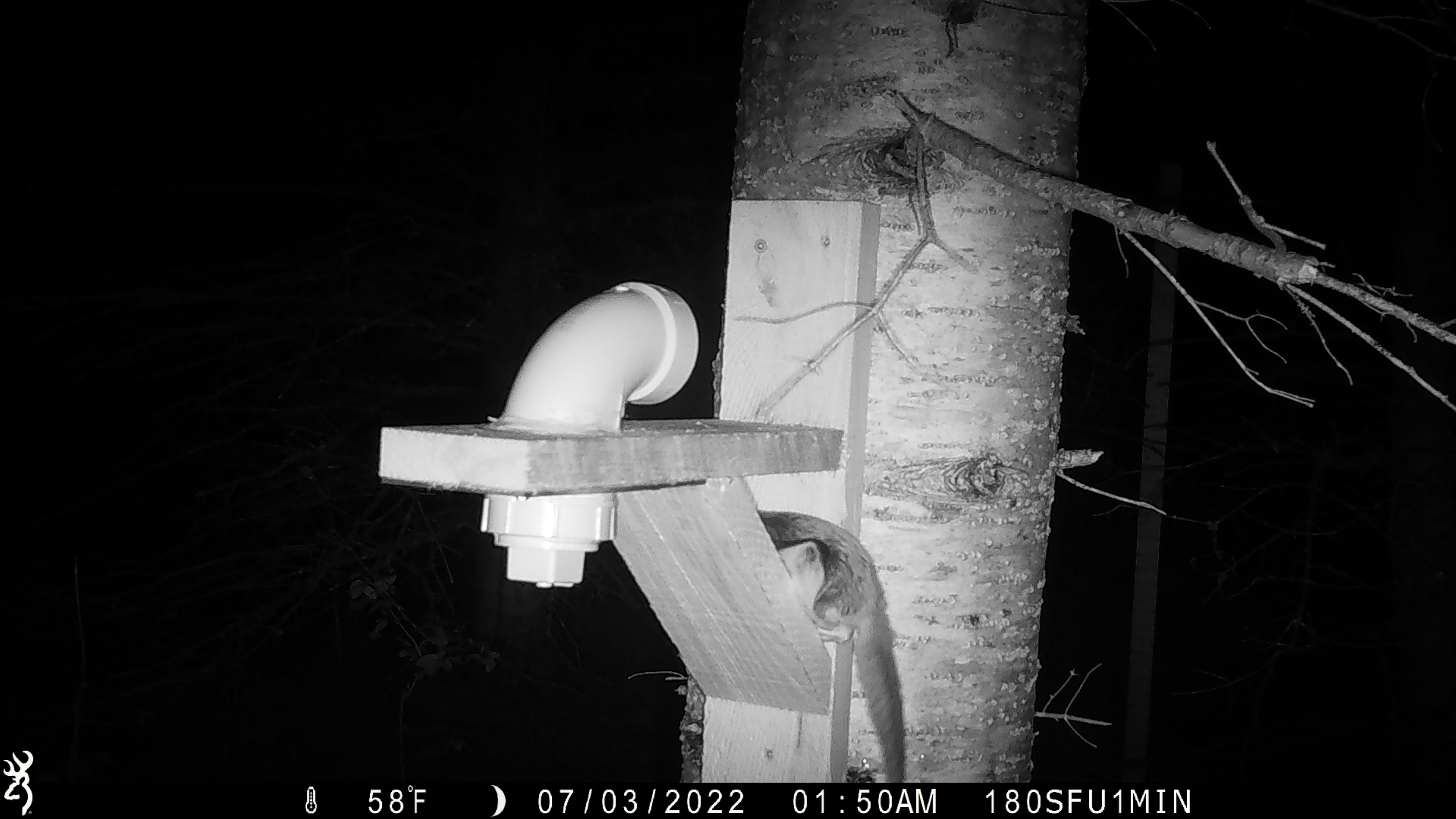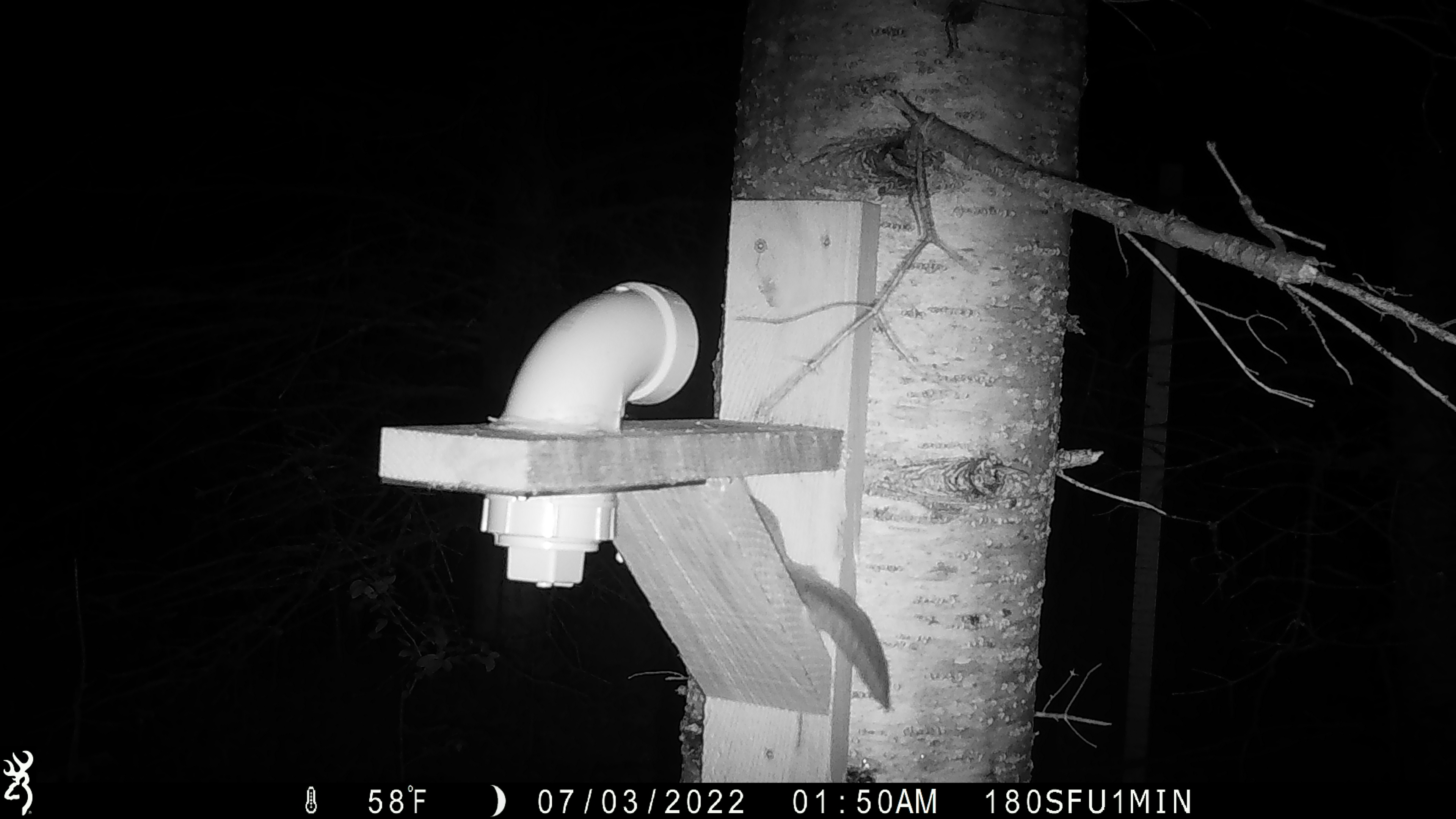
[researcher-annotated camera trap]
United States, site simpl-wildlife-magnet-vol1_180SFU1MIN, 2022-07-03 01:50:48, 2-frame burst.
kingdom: Animalia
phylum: Chordata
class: Mammalia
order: Rodentia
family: Sciuridae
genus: Glaucomys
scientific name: Glaucomys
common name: flying squirrel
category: flying squirrel sp.